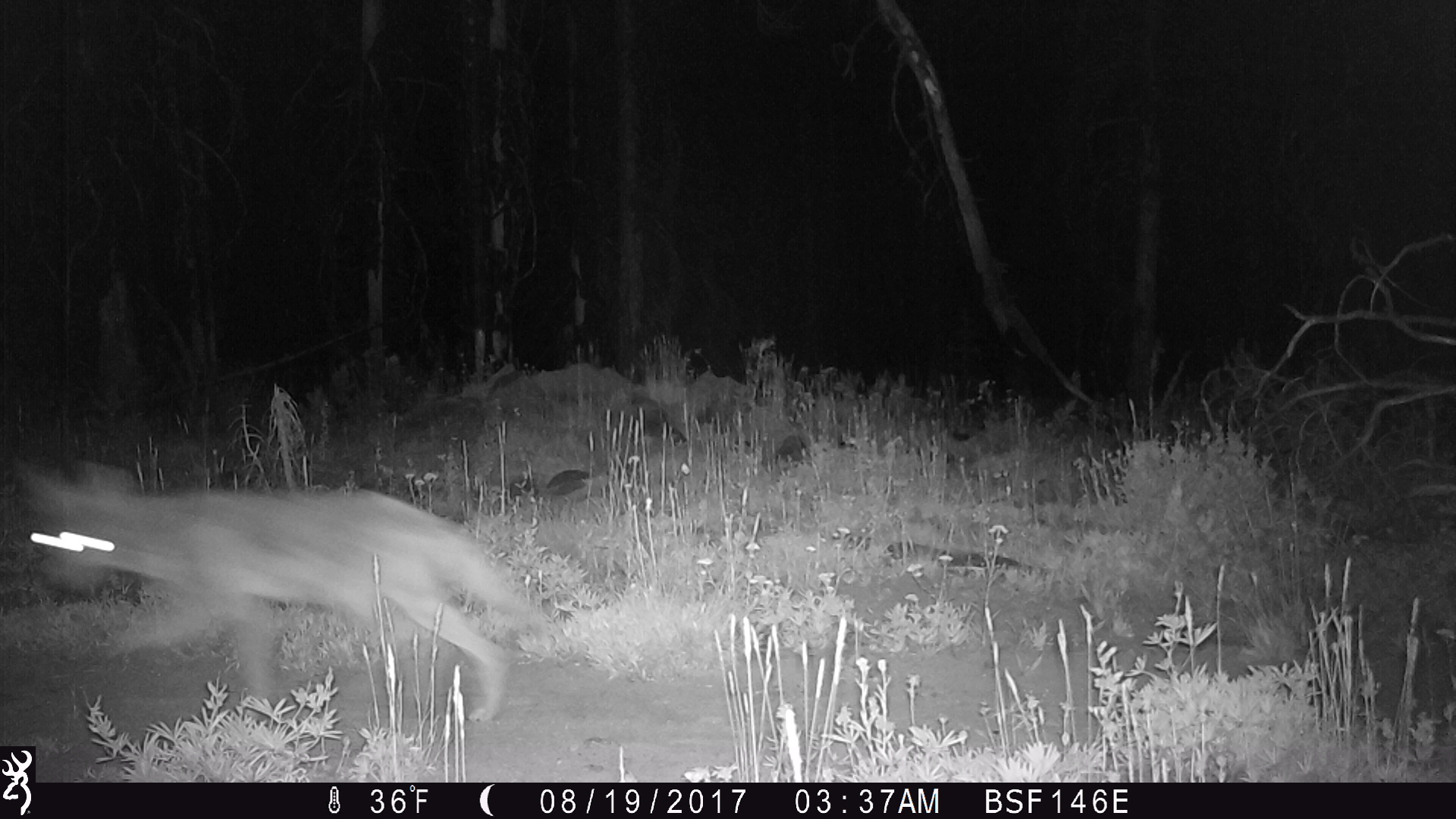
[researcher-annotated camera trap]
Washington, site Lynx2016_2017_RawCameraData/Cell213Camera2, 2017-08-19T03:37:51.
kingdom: Animalia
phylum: Chordata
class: Mammalia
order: Carnivora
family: Canidae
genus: Canis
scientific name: Canis latrans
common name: coyote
Canis latrans (coyote). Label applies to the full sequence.